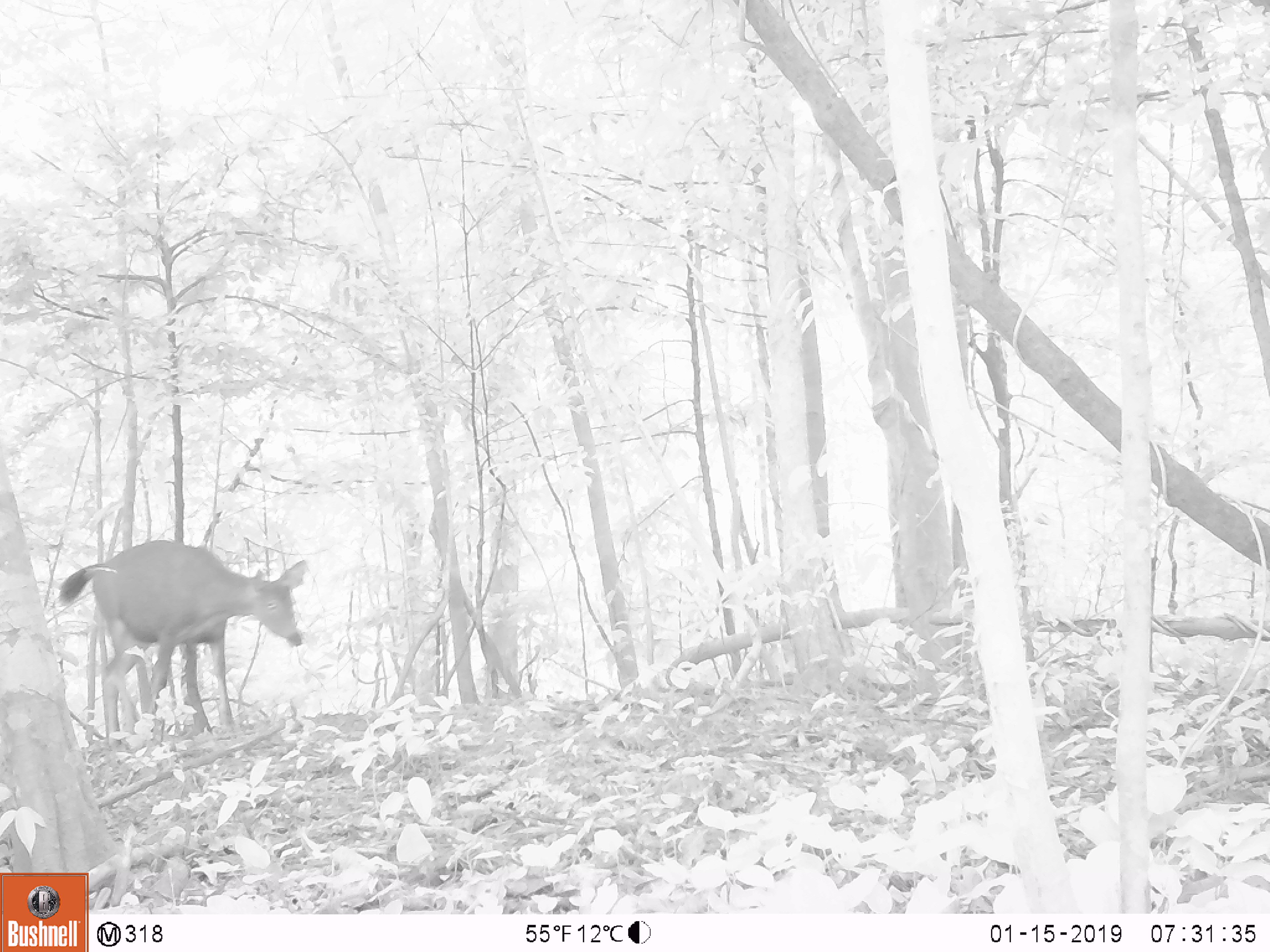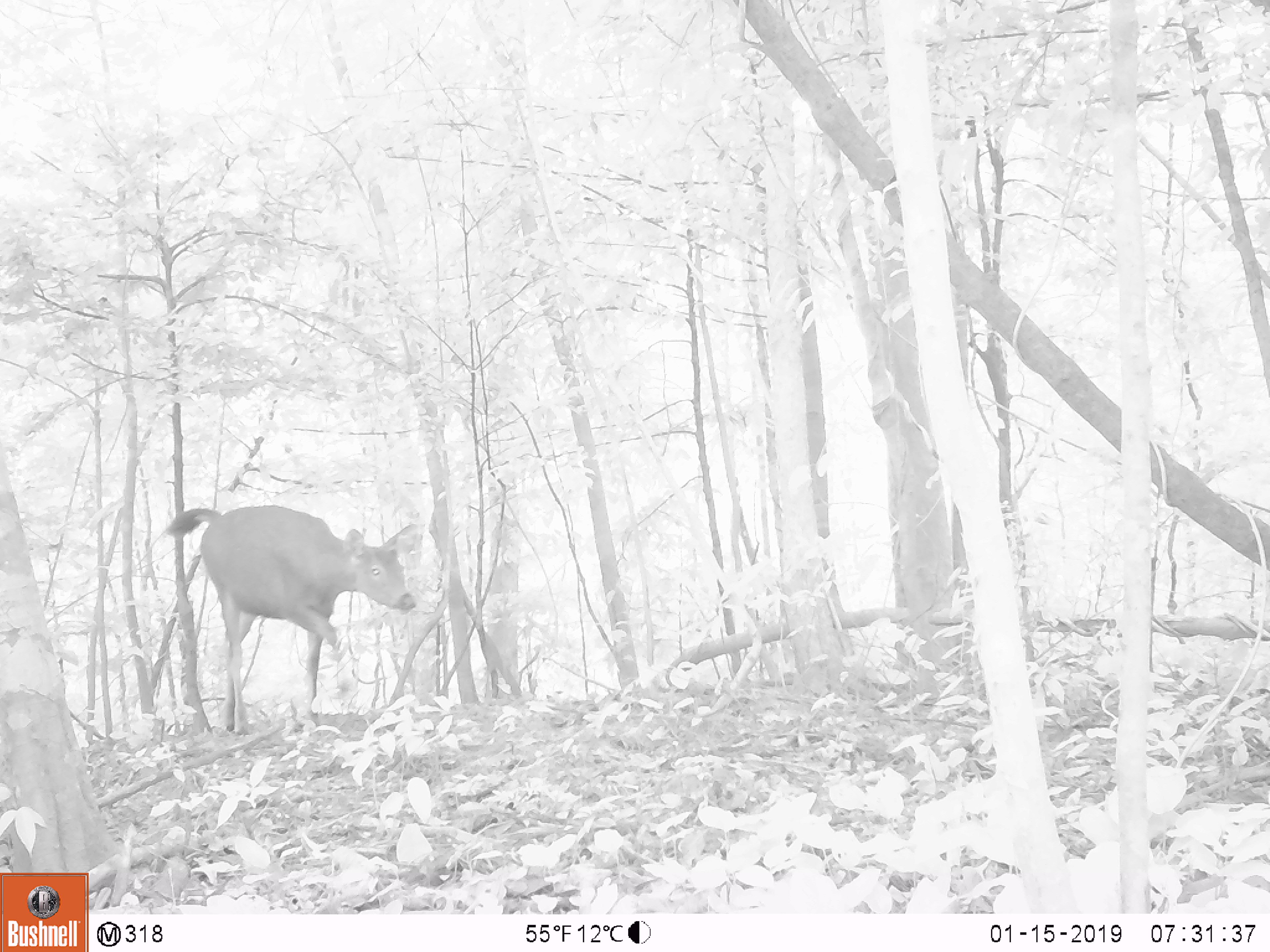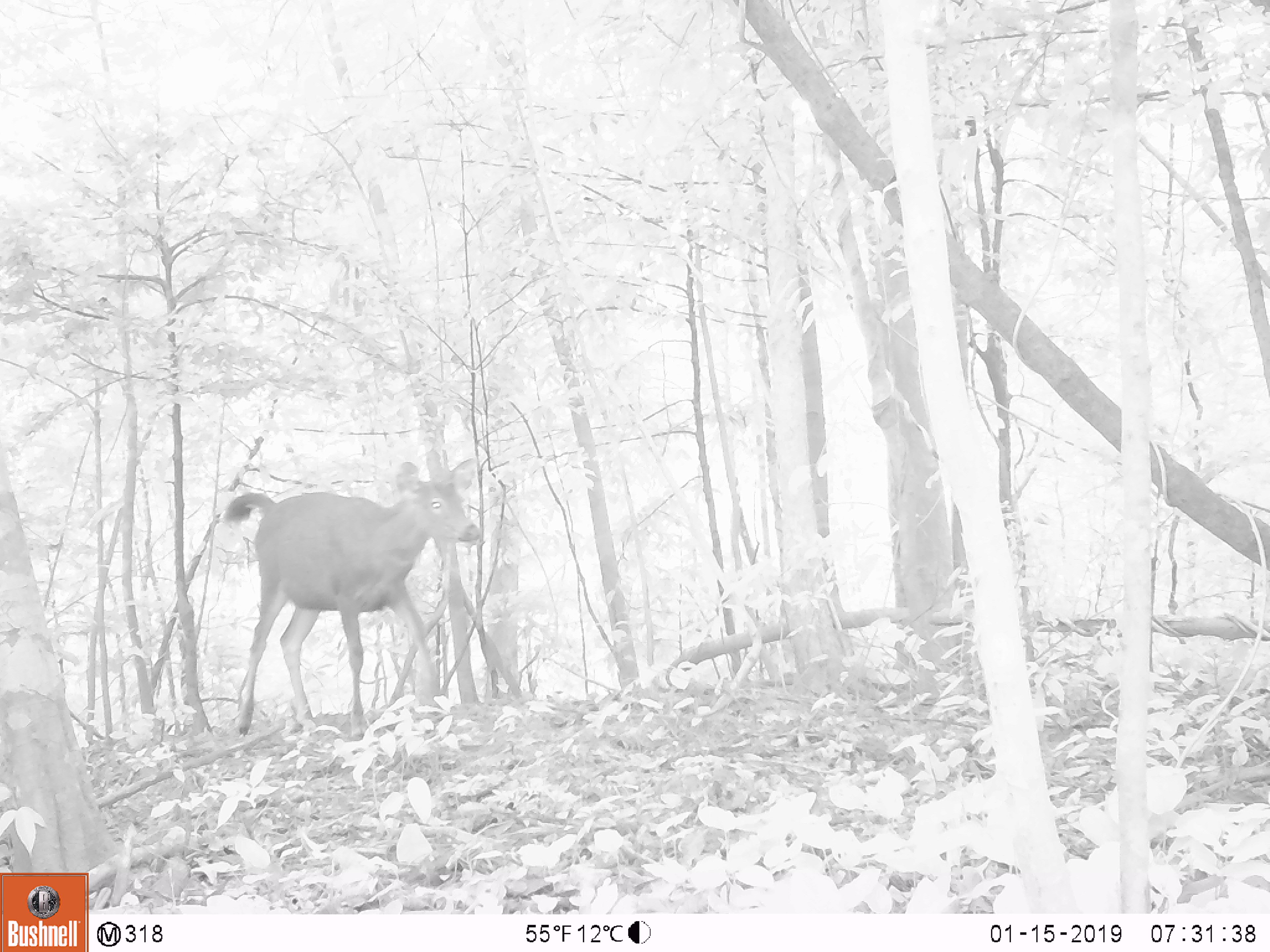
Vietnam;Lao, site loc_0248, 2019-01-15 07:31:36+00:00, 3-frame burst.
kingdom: Animalia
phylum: Chordata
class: Mammalia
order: Artiodactyla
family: Cervidae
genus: Rusa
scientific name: Rusa unicolor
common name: sambar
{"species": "sambar (Rusa unicolor)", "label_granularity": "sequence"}